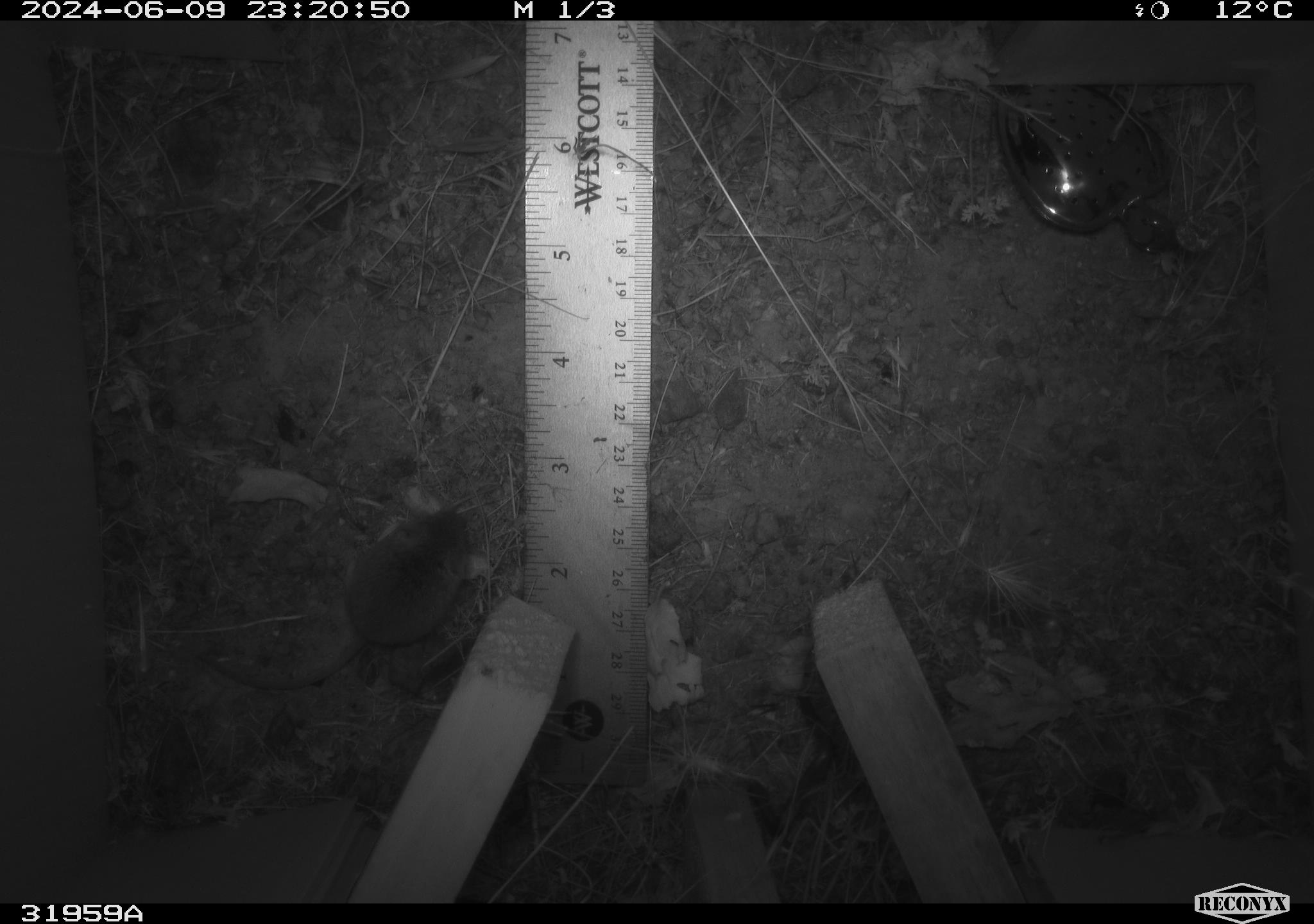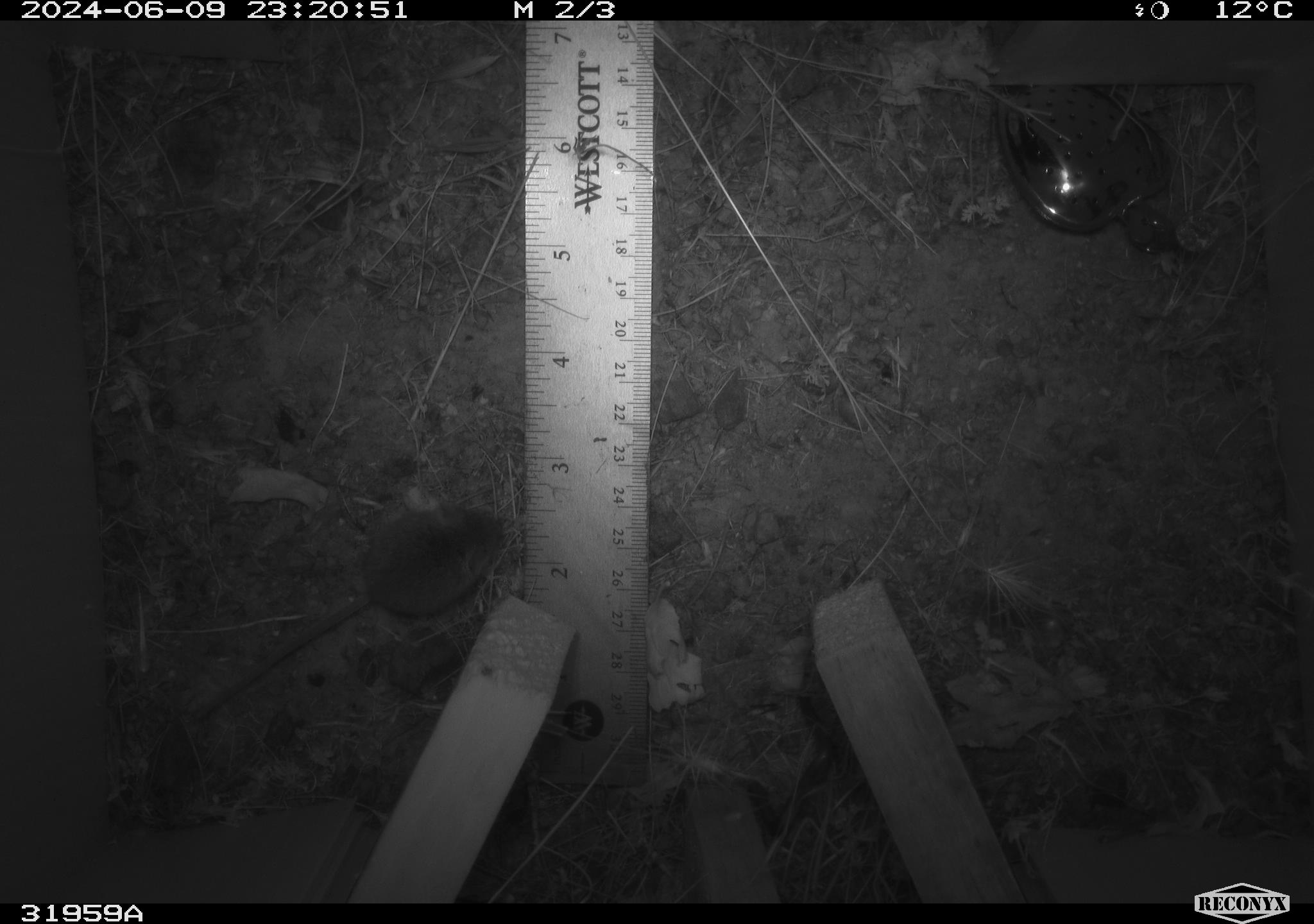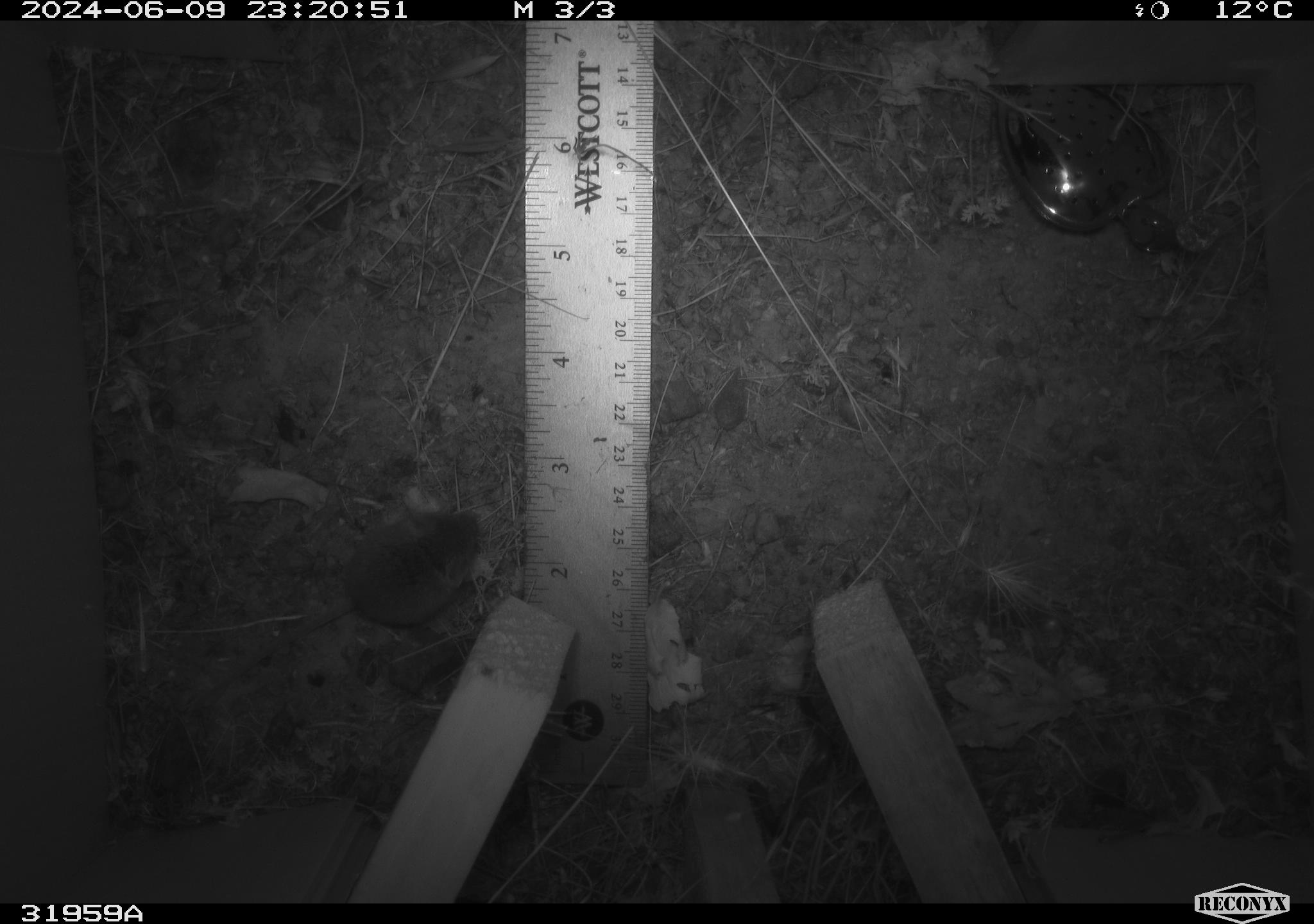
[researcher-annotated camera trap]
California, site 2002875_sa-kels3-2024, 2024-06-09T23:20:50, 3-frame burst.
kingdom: Animalia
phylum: Chordata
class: Mammalia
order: Rodentia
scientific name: Rodentia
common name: mouse species